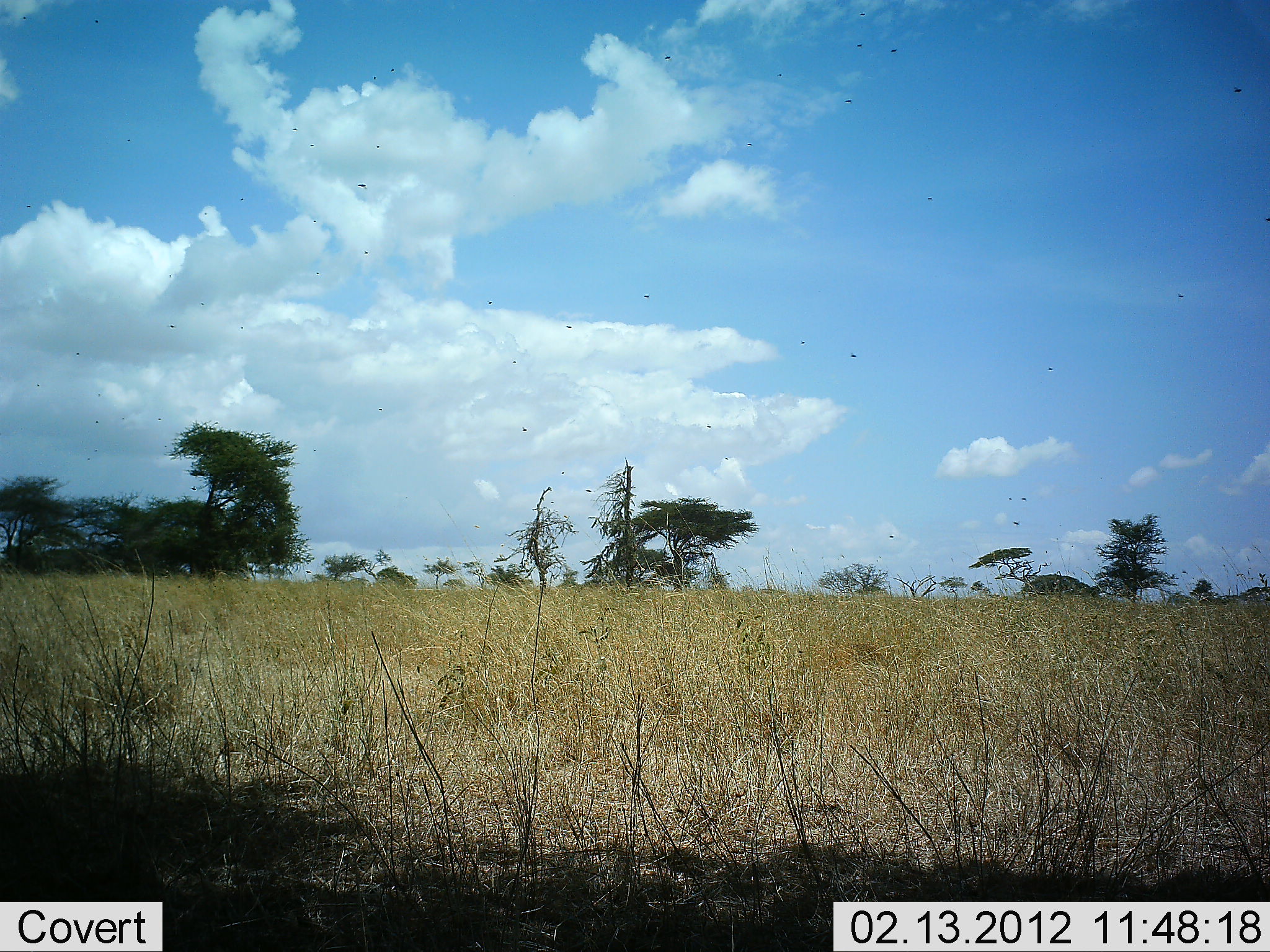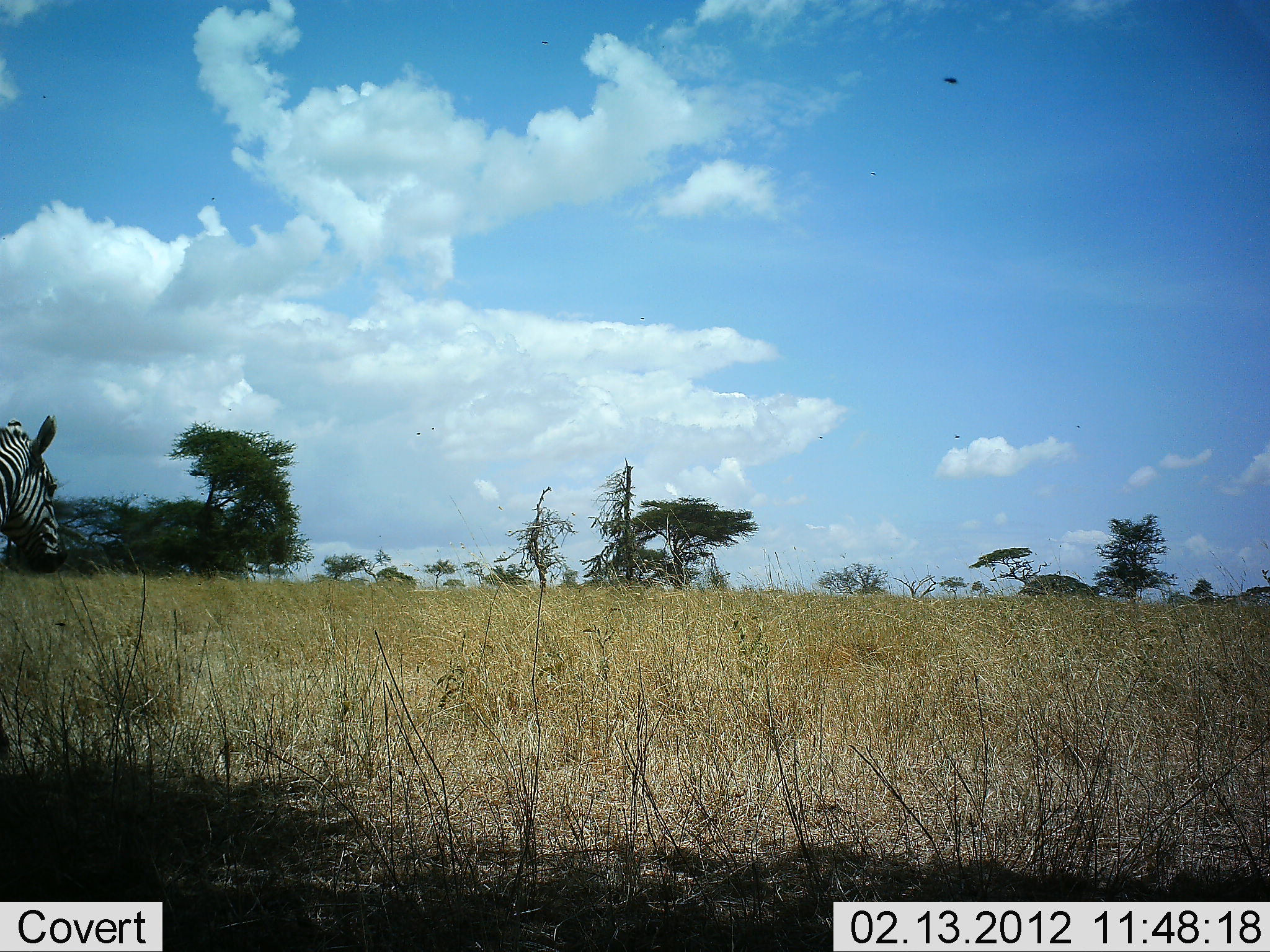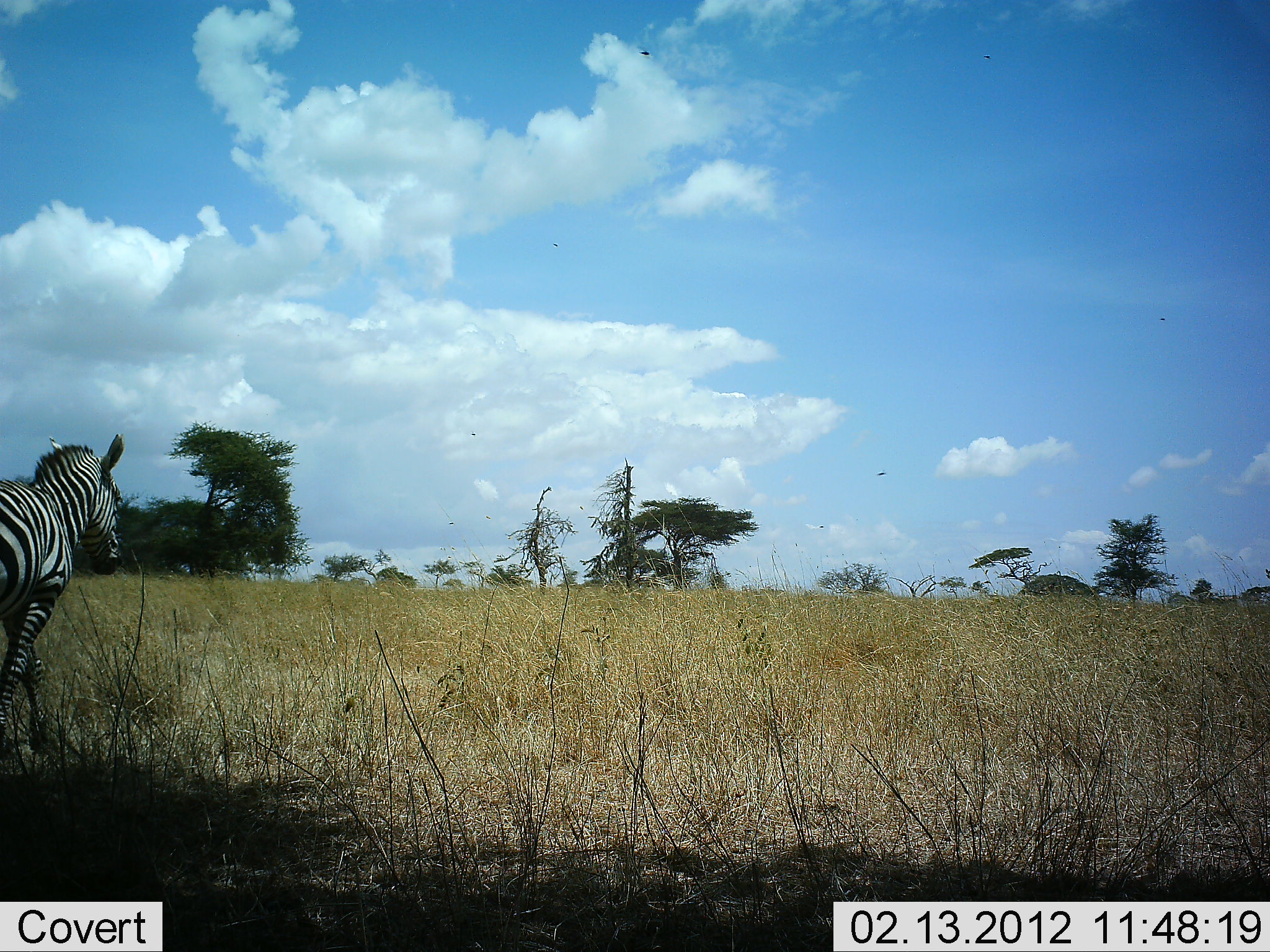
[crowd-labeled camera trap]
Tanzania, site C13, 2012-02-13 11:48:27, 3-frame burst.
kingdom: Animalia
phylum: Chordata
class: Mammalia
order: Perissodactyla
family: Equidae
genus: Equus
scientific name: Equus quagga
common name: plains zebra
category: zebra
Zebra (plains zebra) (Equus quagga), count 1. Behavior (volunteer vote fractions): standing 23%, resting 0%, moving 77%, interacting 0%. Young present (vote fraction): 0%. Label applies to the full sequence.